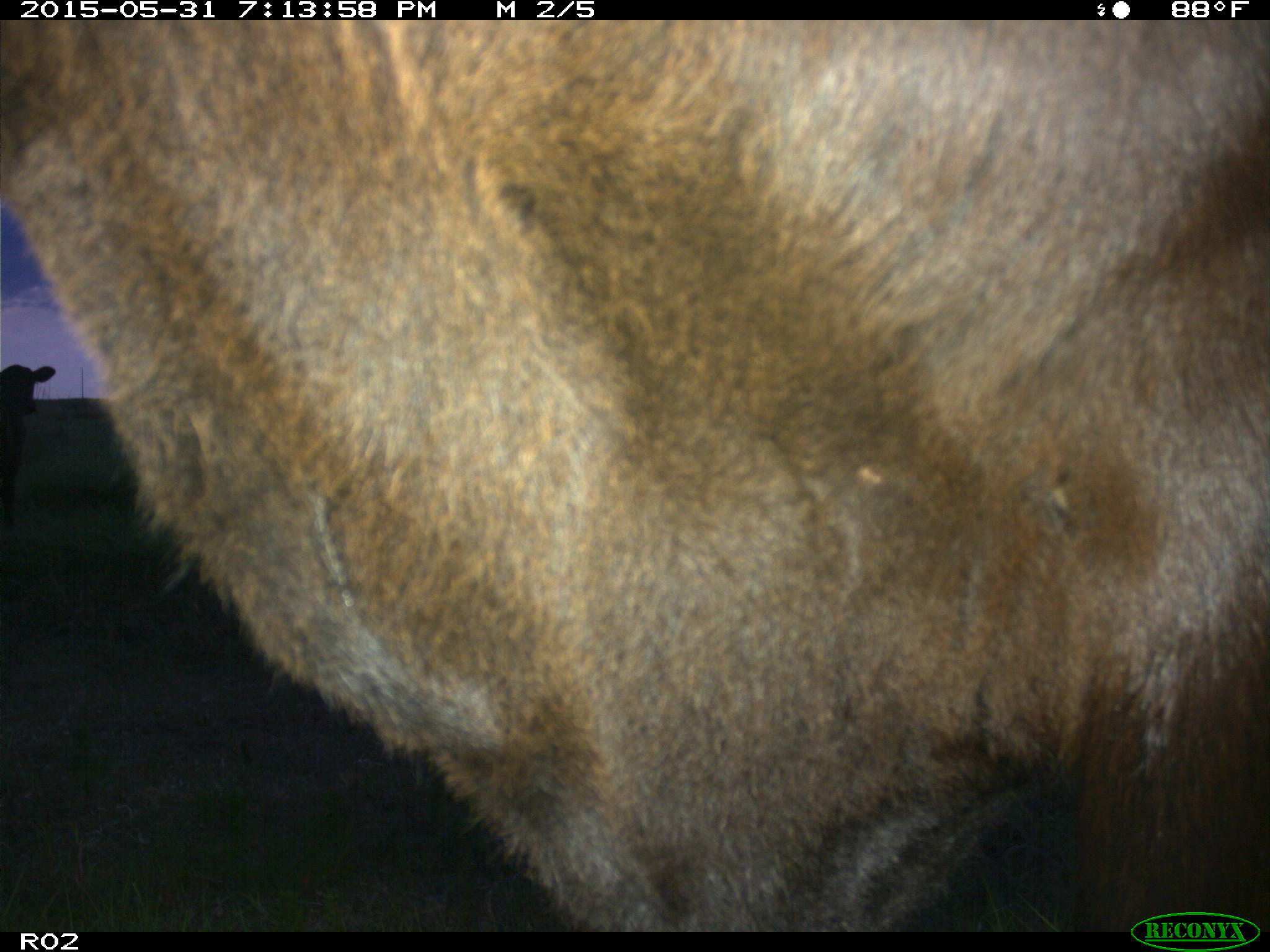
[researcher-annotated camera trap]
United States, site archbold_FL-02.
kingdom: Animalia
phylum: Chordata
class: Mammalia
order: Artiodactyla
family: Bovidae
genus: Bos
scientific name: Bos taurus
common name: domestic cow